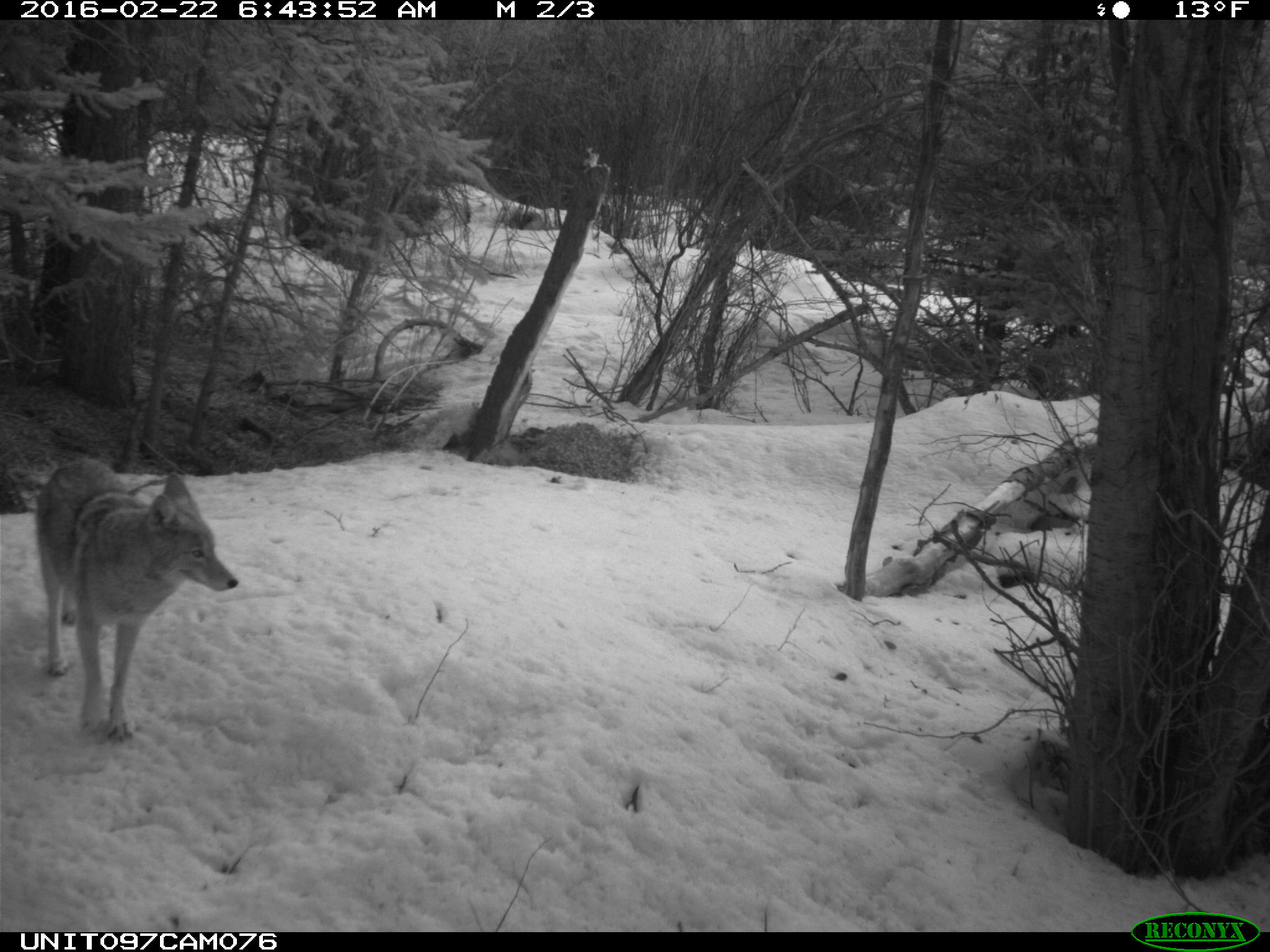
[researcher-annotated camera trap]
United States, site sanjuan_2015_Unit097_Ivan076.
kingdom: Animalia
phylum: Chordata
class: Mammalia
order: Carnivora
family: Canidae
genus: Canis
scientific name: Canis latrans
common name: coyote